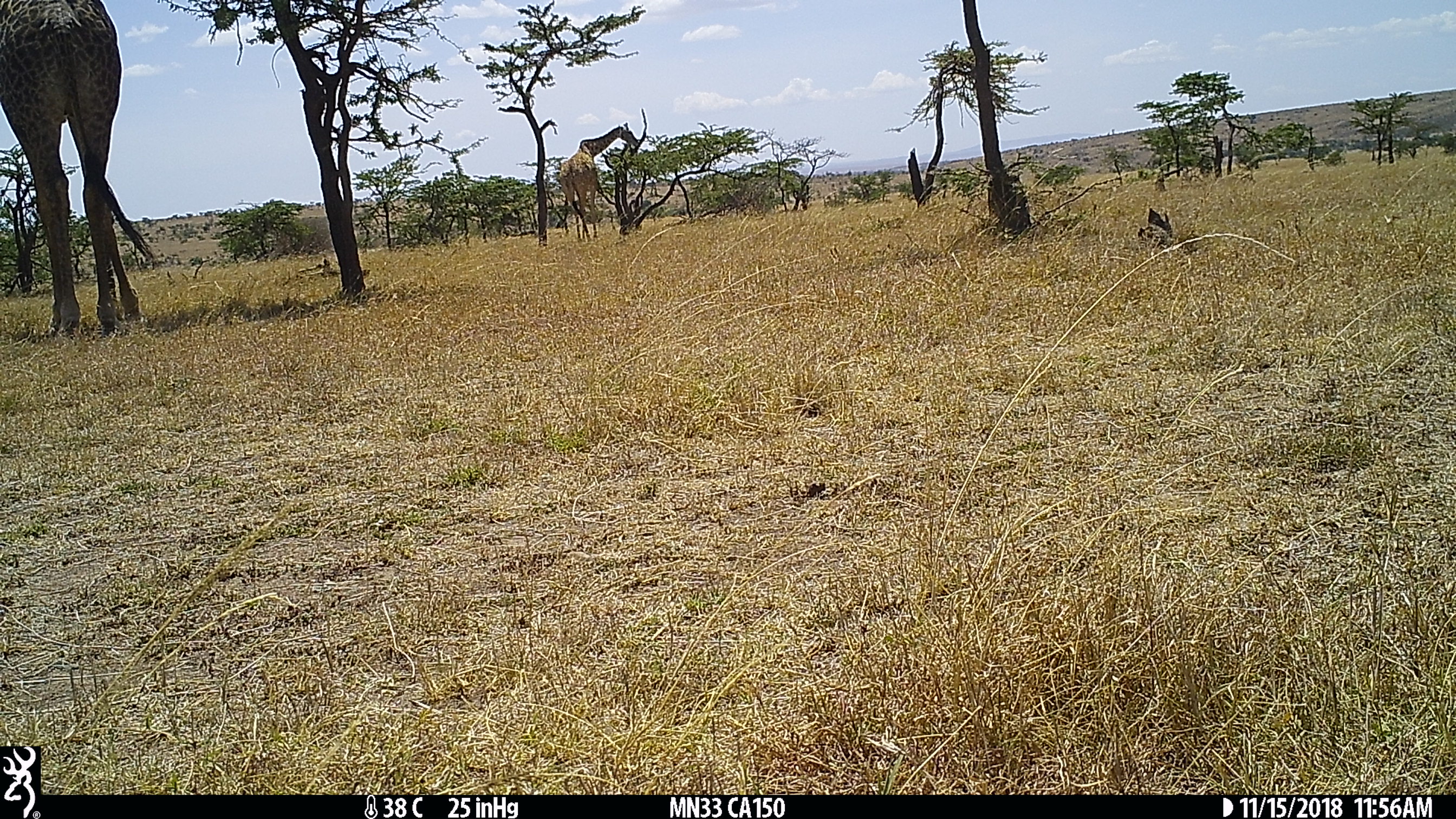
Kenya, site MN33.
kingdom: Animalia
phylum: Chordata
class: Mammalia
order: Artiodactyla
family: Giraffidae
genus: Giraffa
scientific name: Giraffa camelopardalis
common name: northern giraffe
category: giraffe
Giraffe (northern giraffe) (Giraffa camelopardalis).